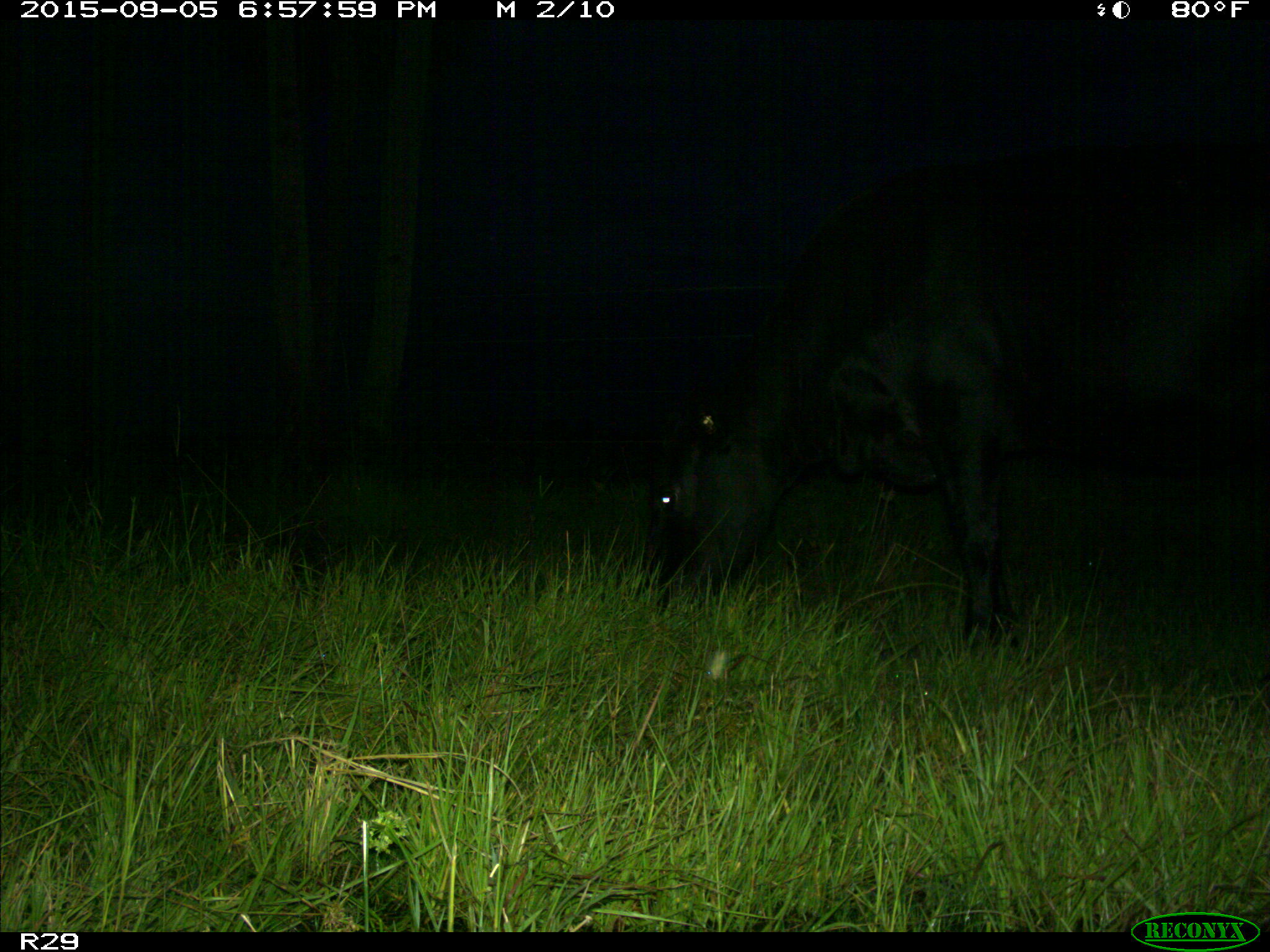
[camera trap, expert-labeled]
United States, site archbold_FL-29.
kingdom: Animalia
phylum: Chordata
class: Mammalia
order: Artiodactyla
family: Bovidae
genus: Bos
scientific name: Bos taurus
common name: domestic cow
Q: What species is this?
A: Bos taurus (domestic cow).